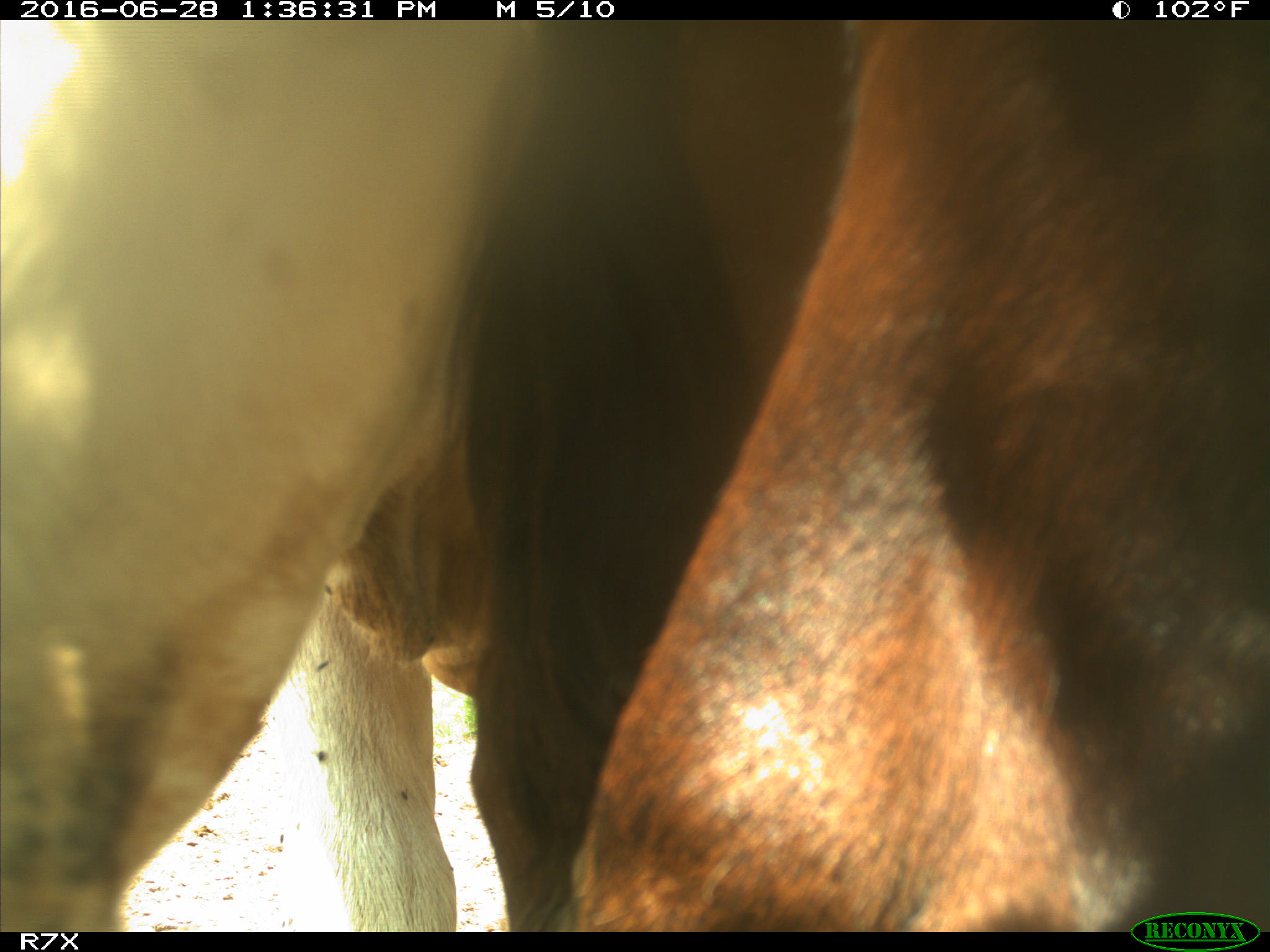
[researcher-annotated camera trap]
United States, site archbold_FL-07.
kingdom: Animalia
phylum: Chordata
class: Mammalia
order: Artiodactyla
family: Bovidae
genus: Bos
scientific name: Bos taurus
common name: domestic cow